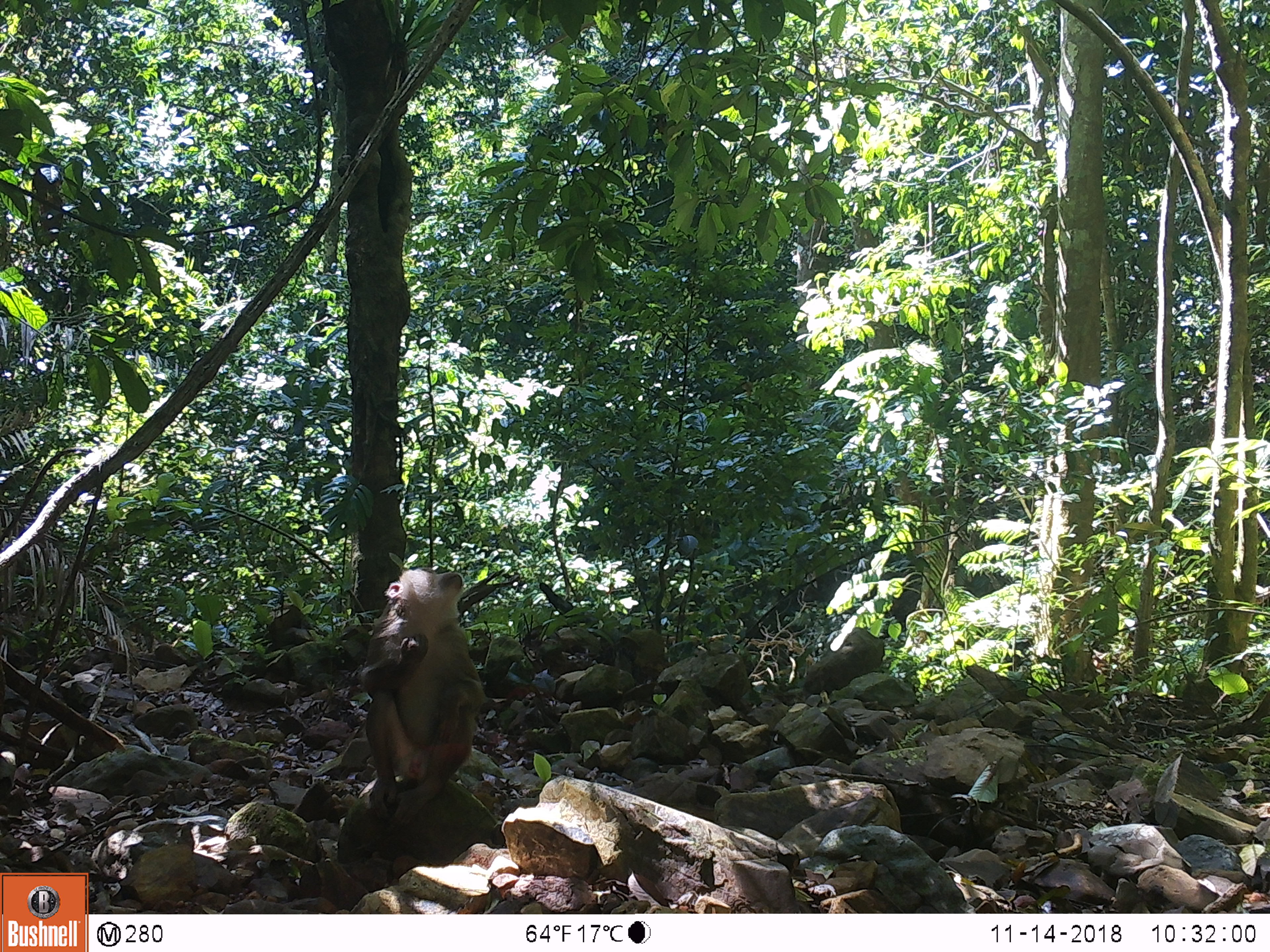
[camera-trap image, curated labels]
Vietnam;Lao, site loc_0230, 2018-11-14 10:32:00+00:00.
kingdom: Animalia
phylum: Chordata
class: Mammalia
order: Primates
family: Cercopithecidae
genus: Macaca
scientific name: Macaca nemestrina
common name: pig-tailed macaque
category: pig tailed macaque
Pig tailed macaque (pig-tailed macaque) (Macaca nemestrina). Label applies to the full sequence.